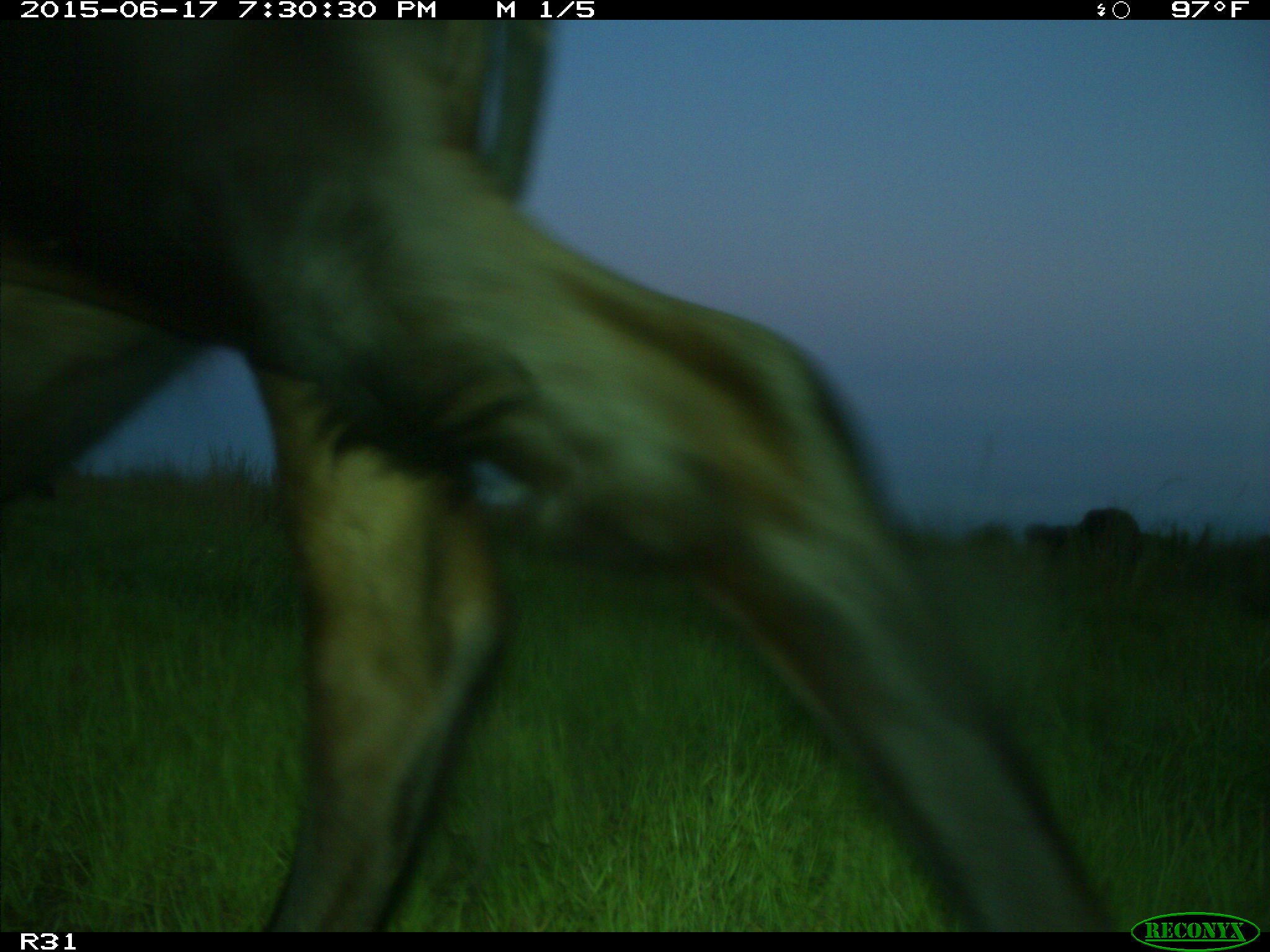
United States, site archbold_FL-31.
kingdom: Animalia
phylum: Chordata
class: Mammalia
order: Artiodactyla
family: Bovidae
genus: Bos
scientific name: Bos taurus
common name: domestic cow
Bos taurus (domestic cow).